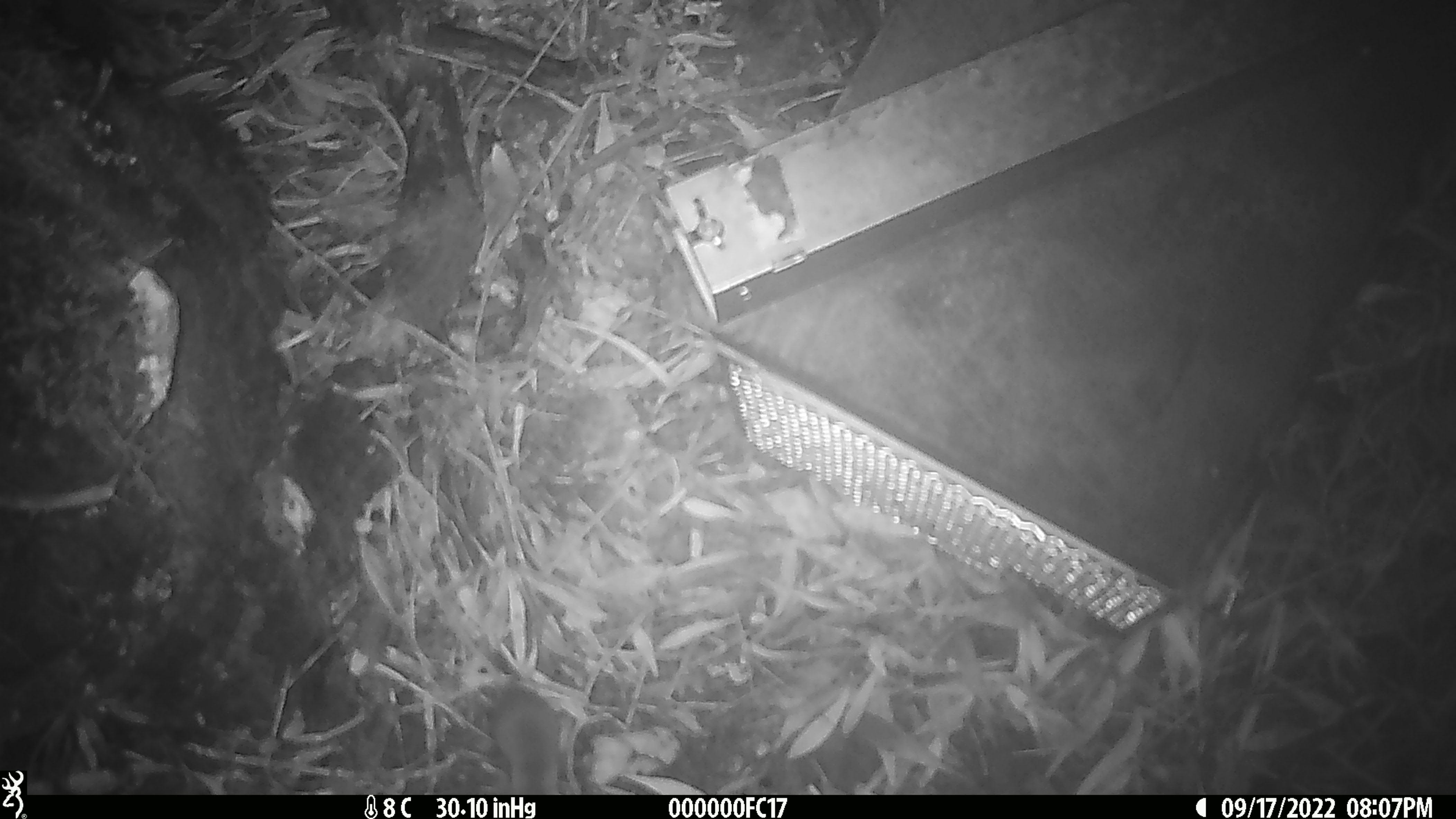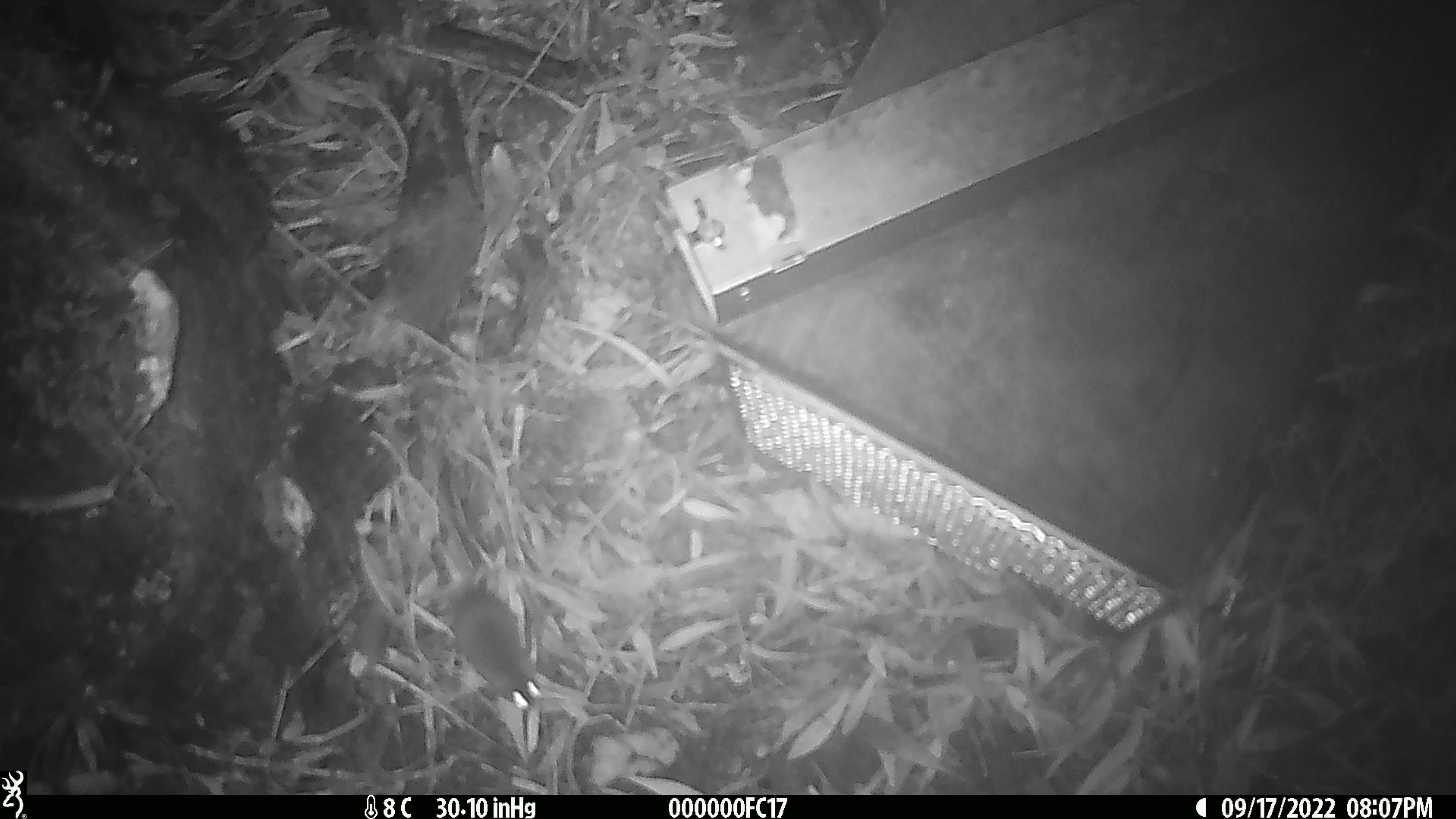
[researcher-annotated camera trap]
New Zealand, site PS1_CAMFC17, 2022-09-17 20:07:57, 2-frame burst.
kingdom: Animalia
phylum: Chordata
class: Mammalia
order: Rodentia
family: Muridae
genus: Mus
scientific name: Mus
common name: mouse